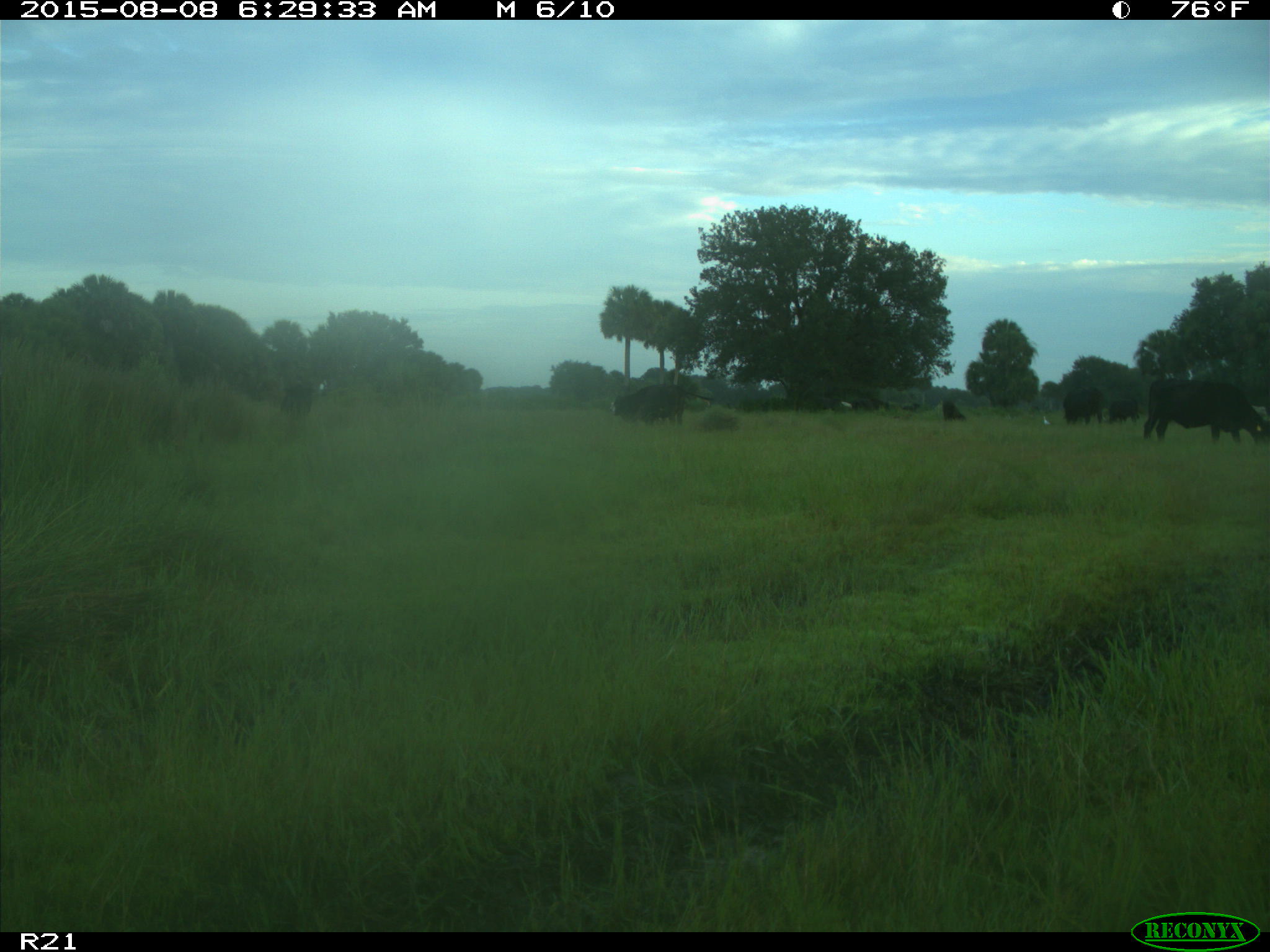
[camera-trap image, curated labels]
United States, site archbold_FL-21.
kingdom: Animalia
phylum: Chordata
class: Mammalia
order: Artiodactyla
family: Bovidae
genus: Bos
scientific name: Bos taurus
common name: domestic cow